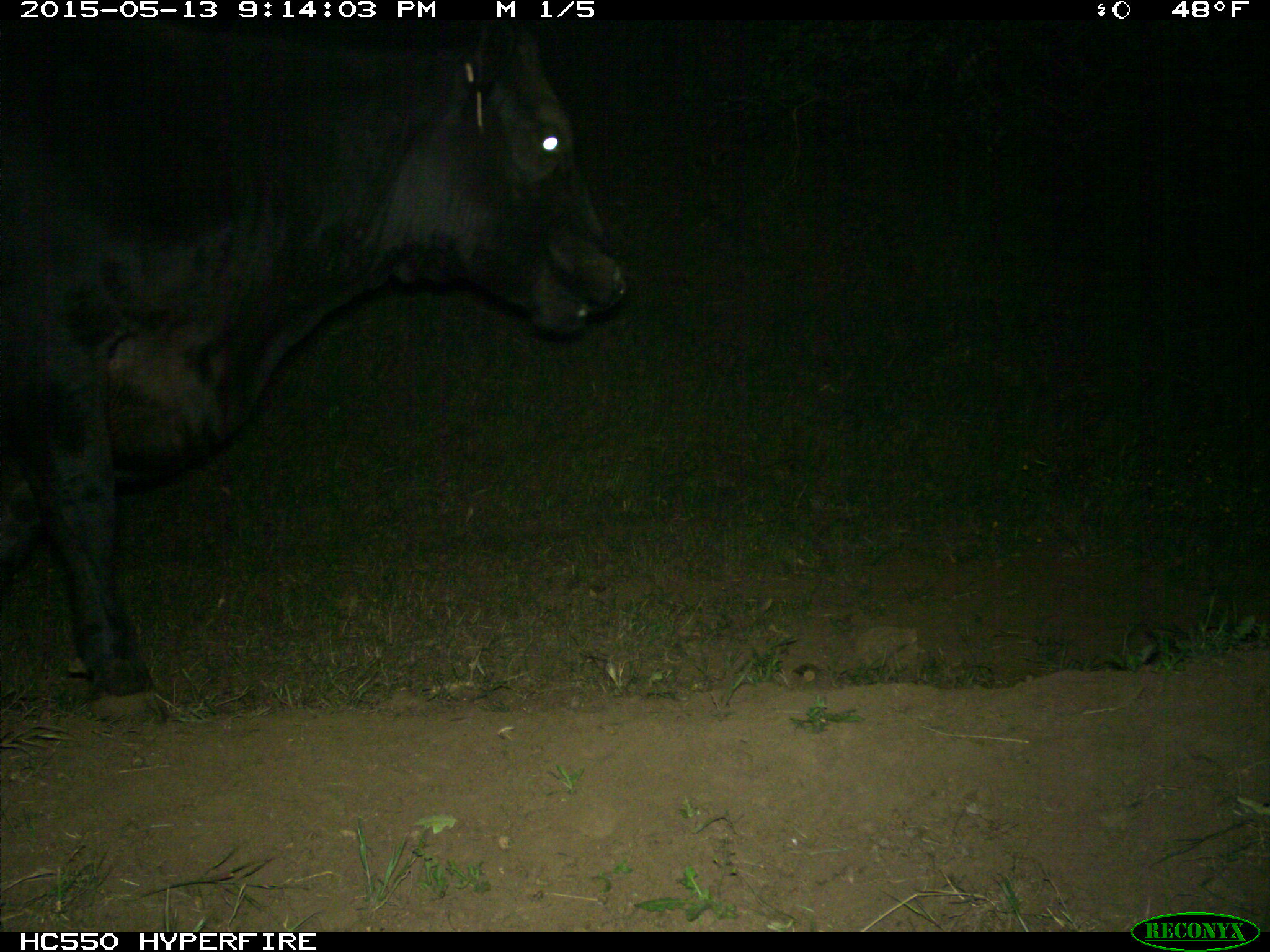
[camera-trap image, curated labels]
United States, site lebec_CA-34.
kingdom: Animalia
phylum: Chordata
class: Mammalia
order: Artiodactyla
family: Bovidae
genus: Bos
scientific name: Bos taurus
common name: domestic cow